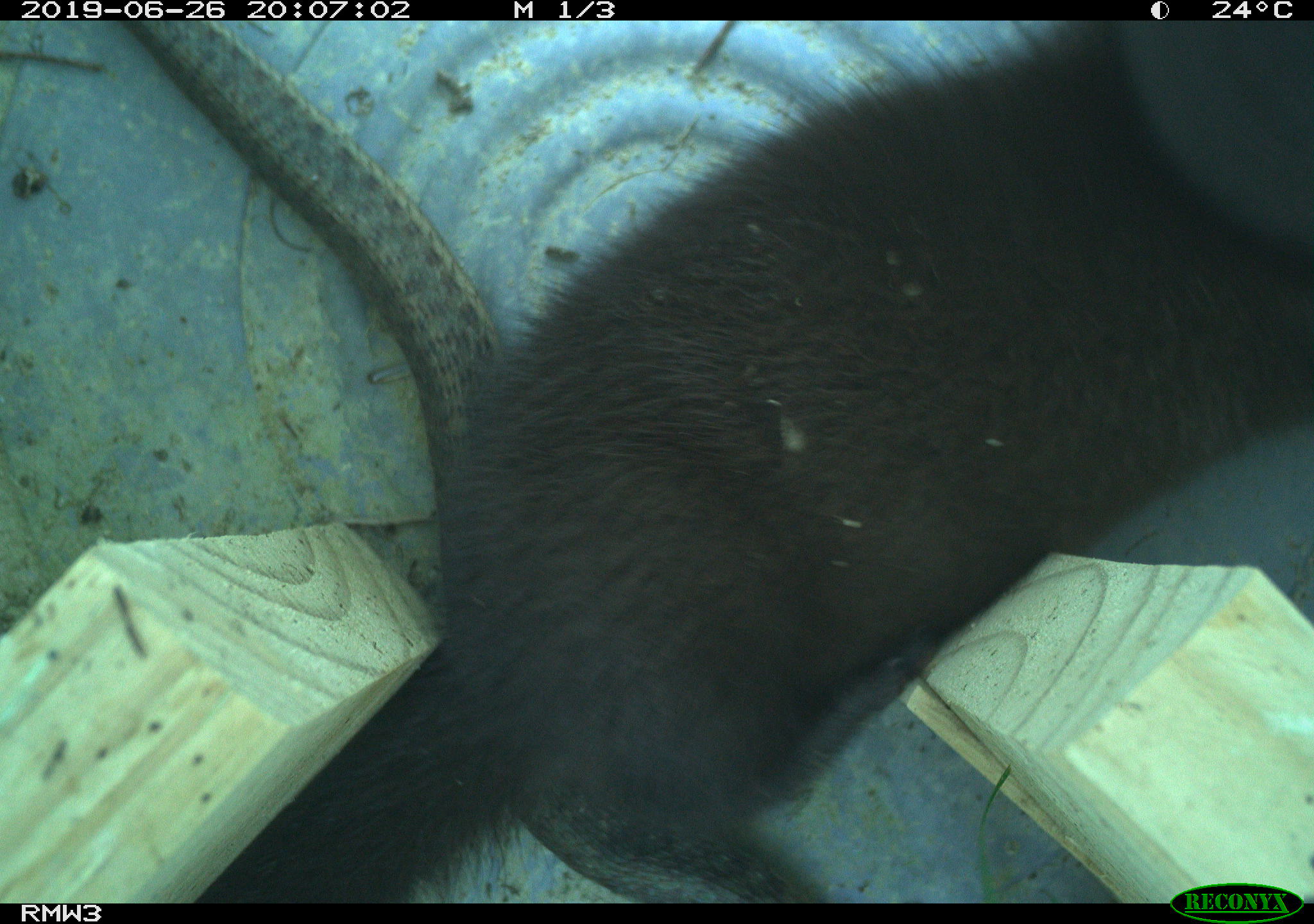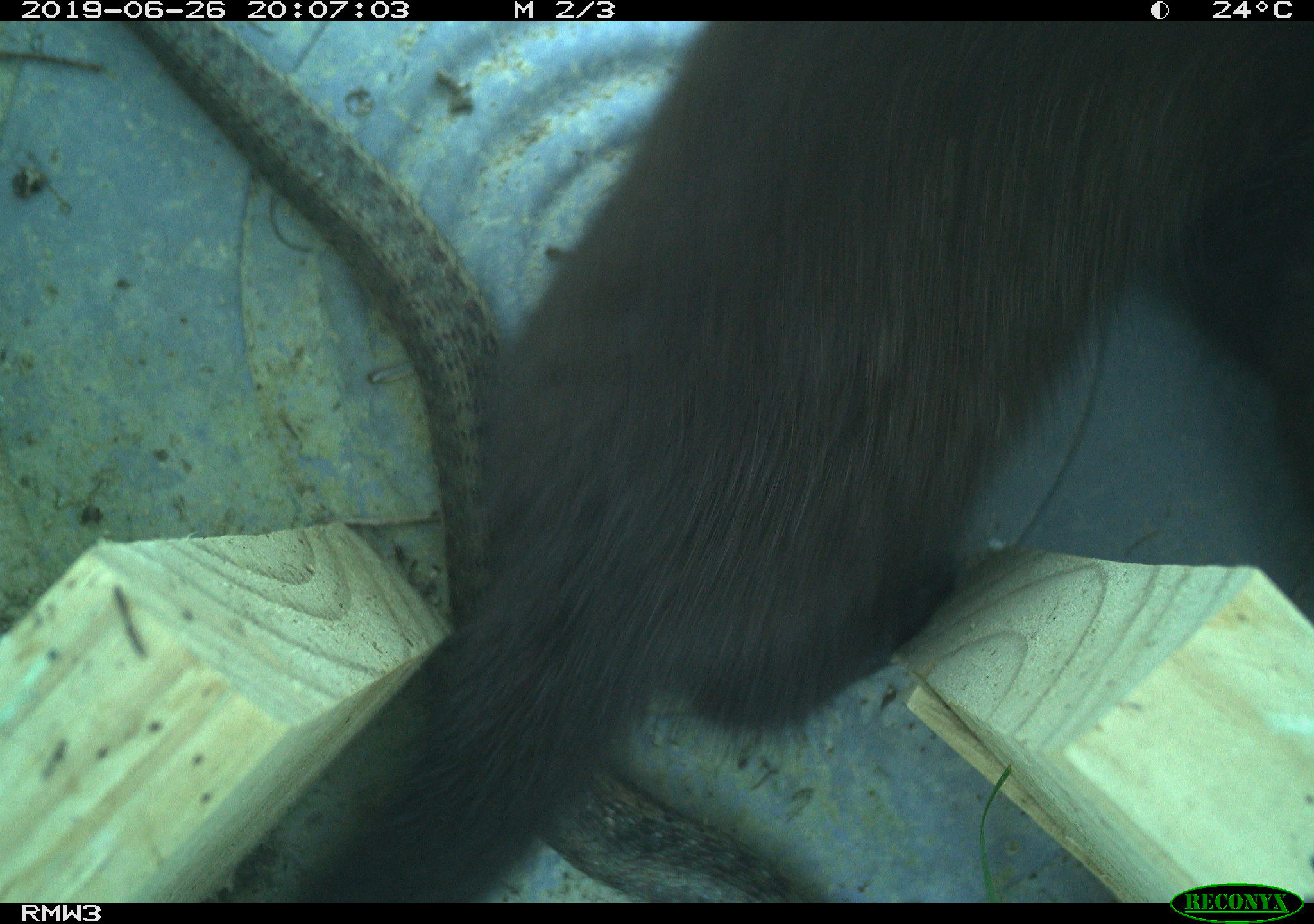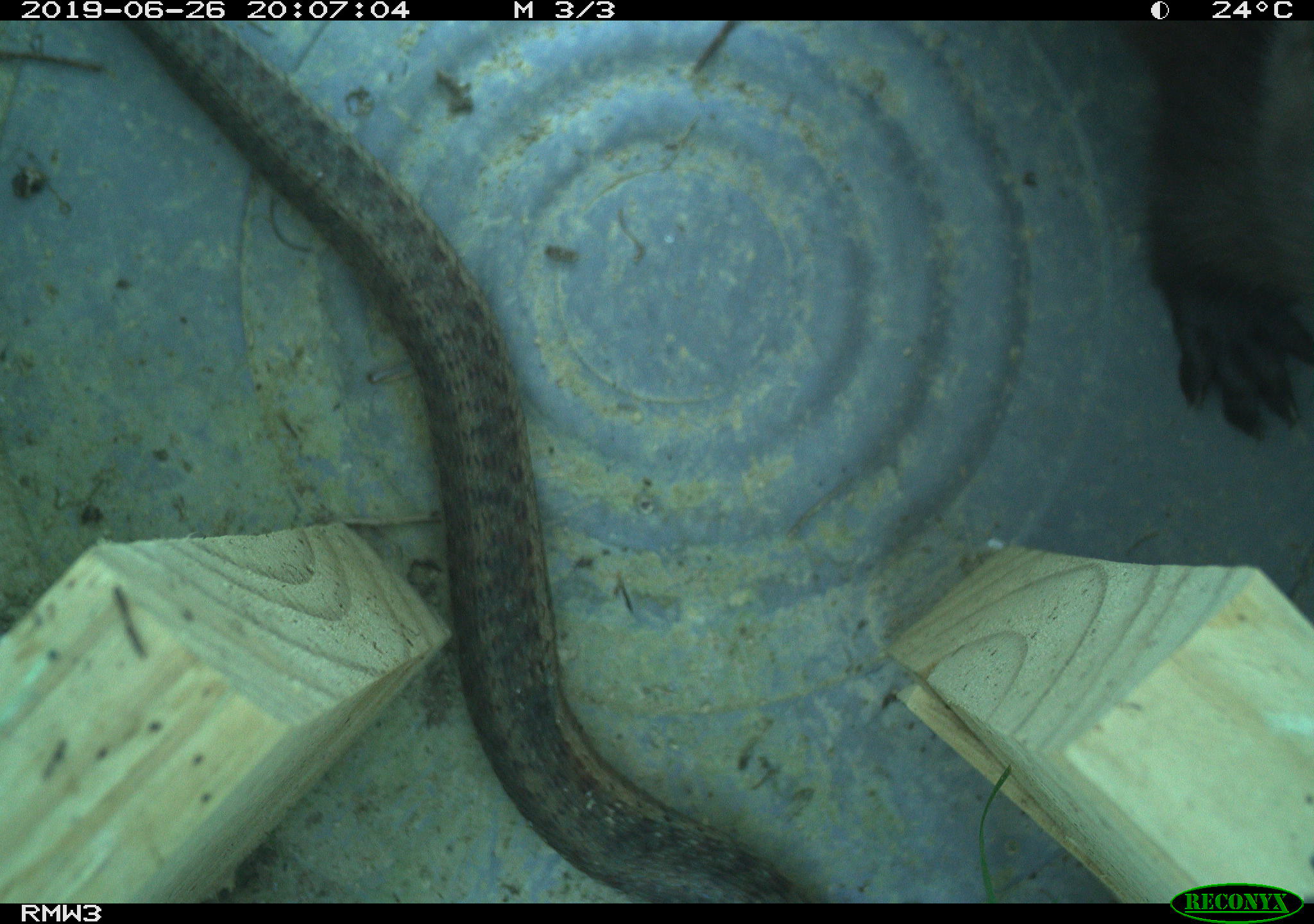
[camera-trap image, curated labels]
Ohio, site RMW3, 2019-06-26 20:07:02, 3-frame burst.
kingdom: Animalia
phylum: Chordata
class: Mammalia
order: Carnivora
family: Mustelidae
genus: Neogale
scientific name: Neogale vison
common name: american mink